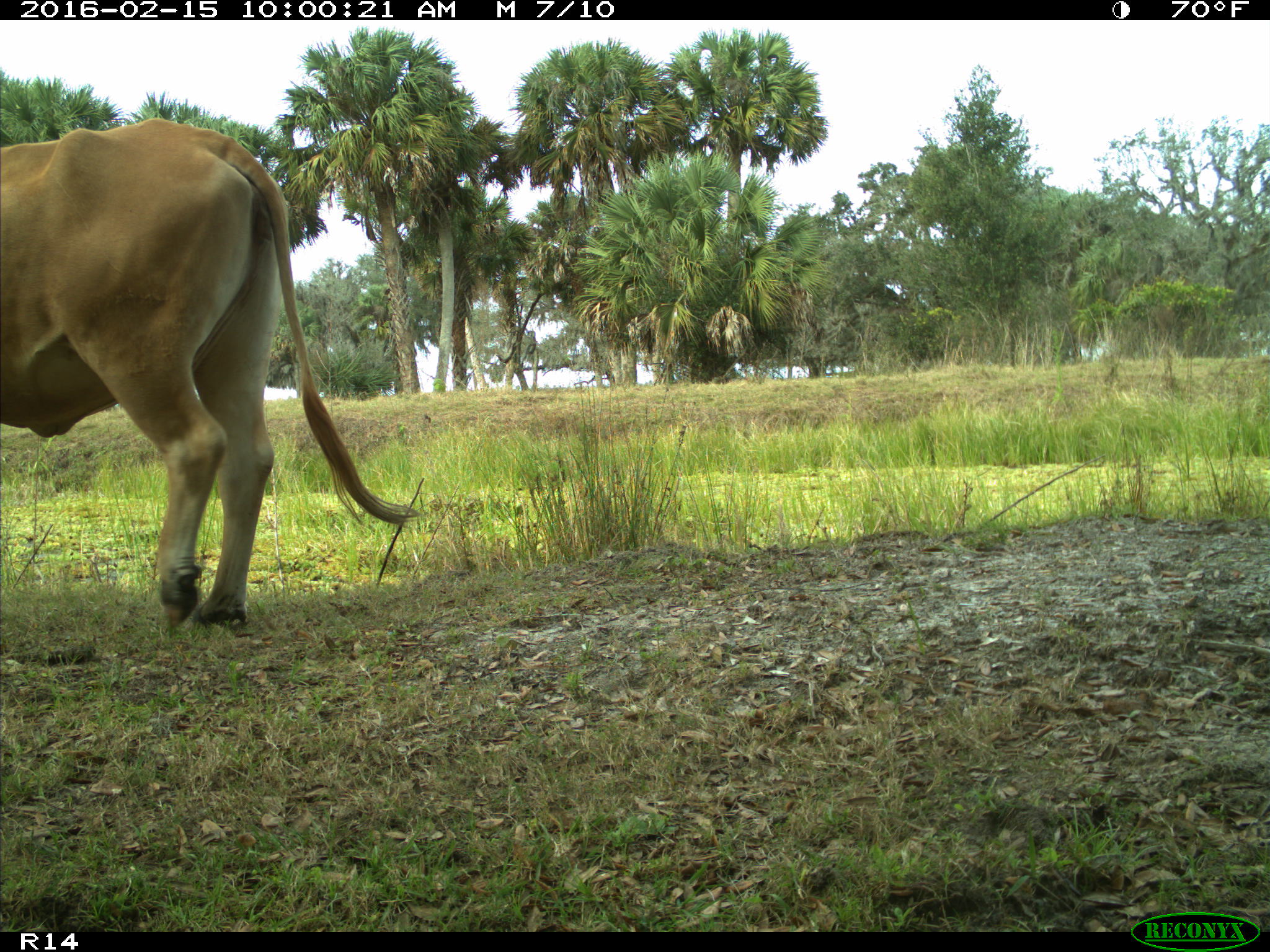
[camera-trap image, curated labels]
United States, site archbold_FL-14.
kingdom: Animalia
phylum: Chordata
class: Mammalia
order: Artiodactyla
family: Bovidae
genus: Bos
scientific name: Bos taurus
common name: domestic cow